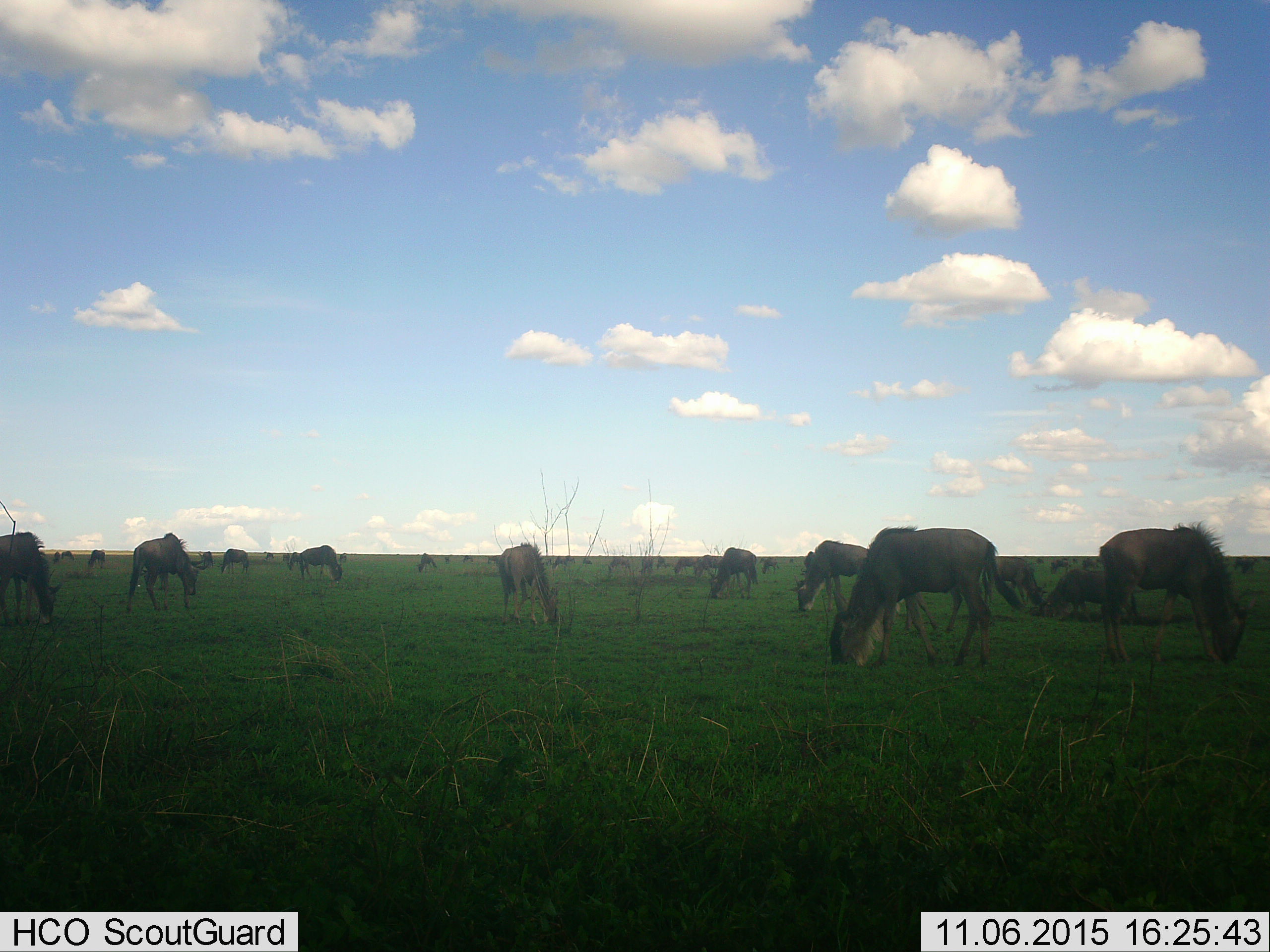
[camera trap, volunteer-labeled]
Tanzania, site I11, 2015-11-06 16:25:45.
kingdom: Animalia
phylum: Chordata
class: Mammalia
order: Artiodactyla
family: Bovidae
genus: Connochaetes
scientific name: Connochaetes taurinus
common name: blue wildebeest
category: wildebeest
Wildebeest (blue wildebeest) (Connochaetes taurinus), count 11-50. Behavior (volunteer vote fractions): standing 30%, resting 0%, moving 30%, interacting 0%. Young present (vote fraction): 10%. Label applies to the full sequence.